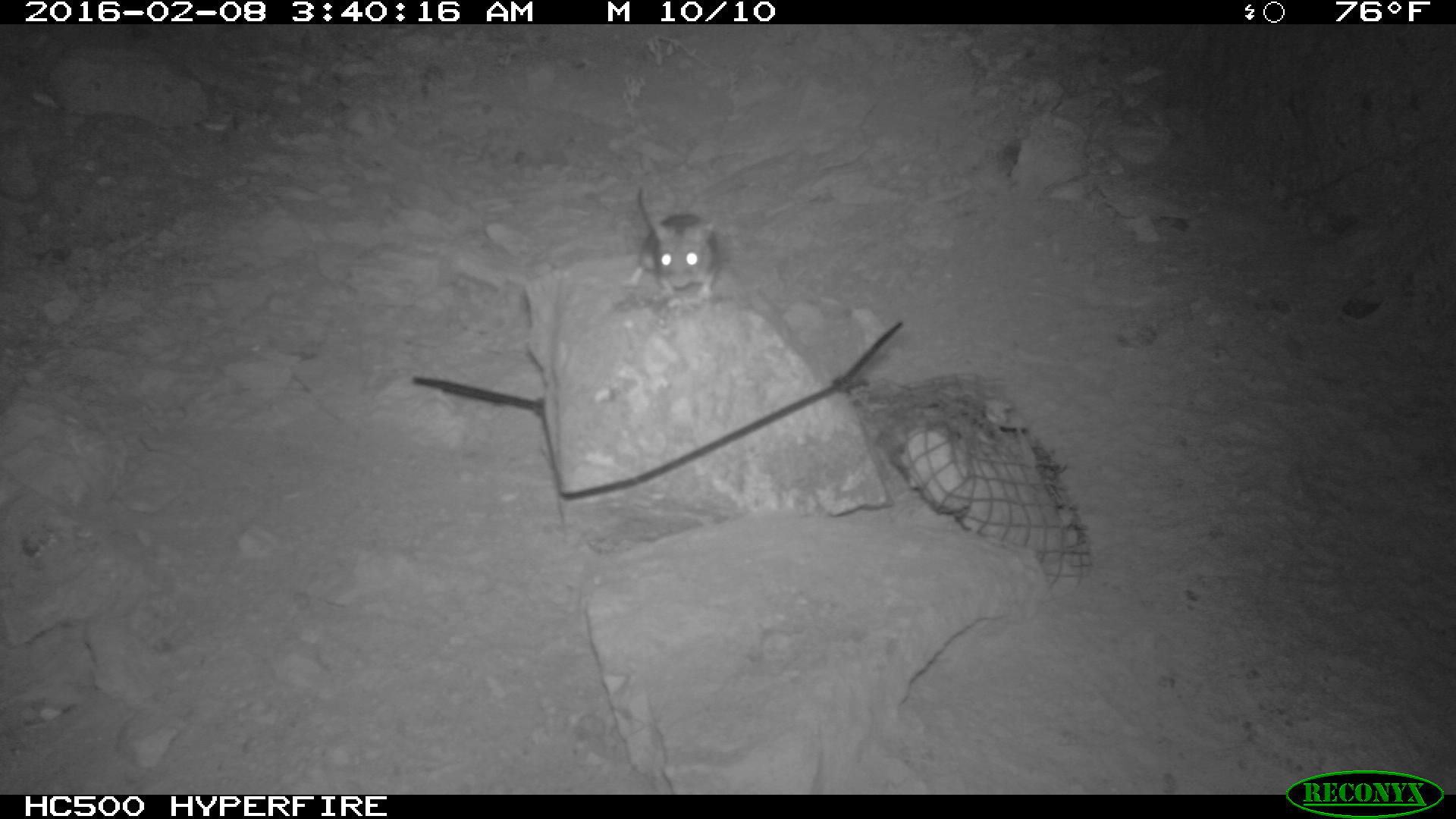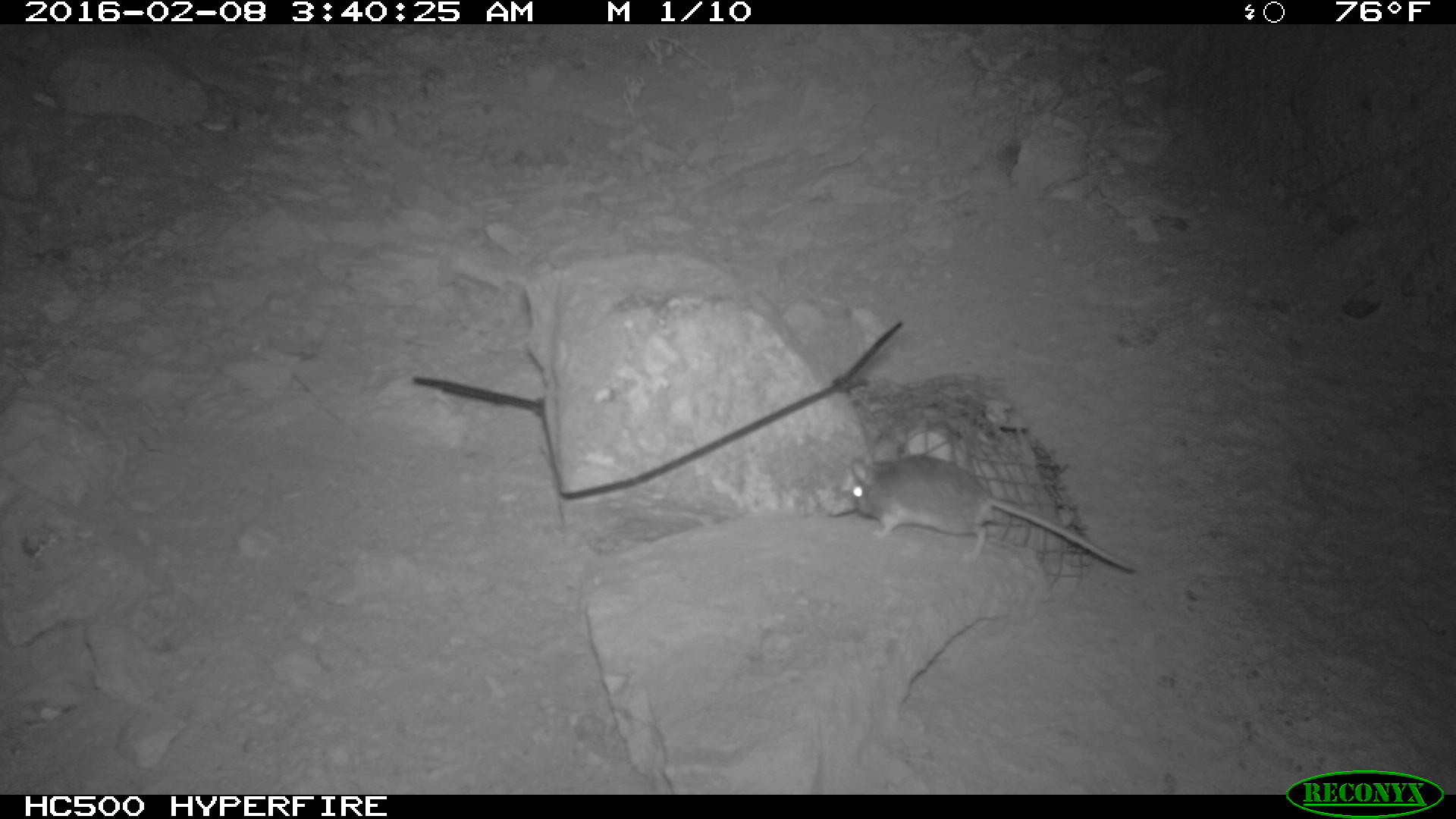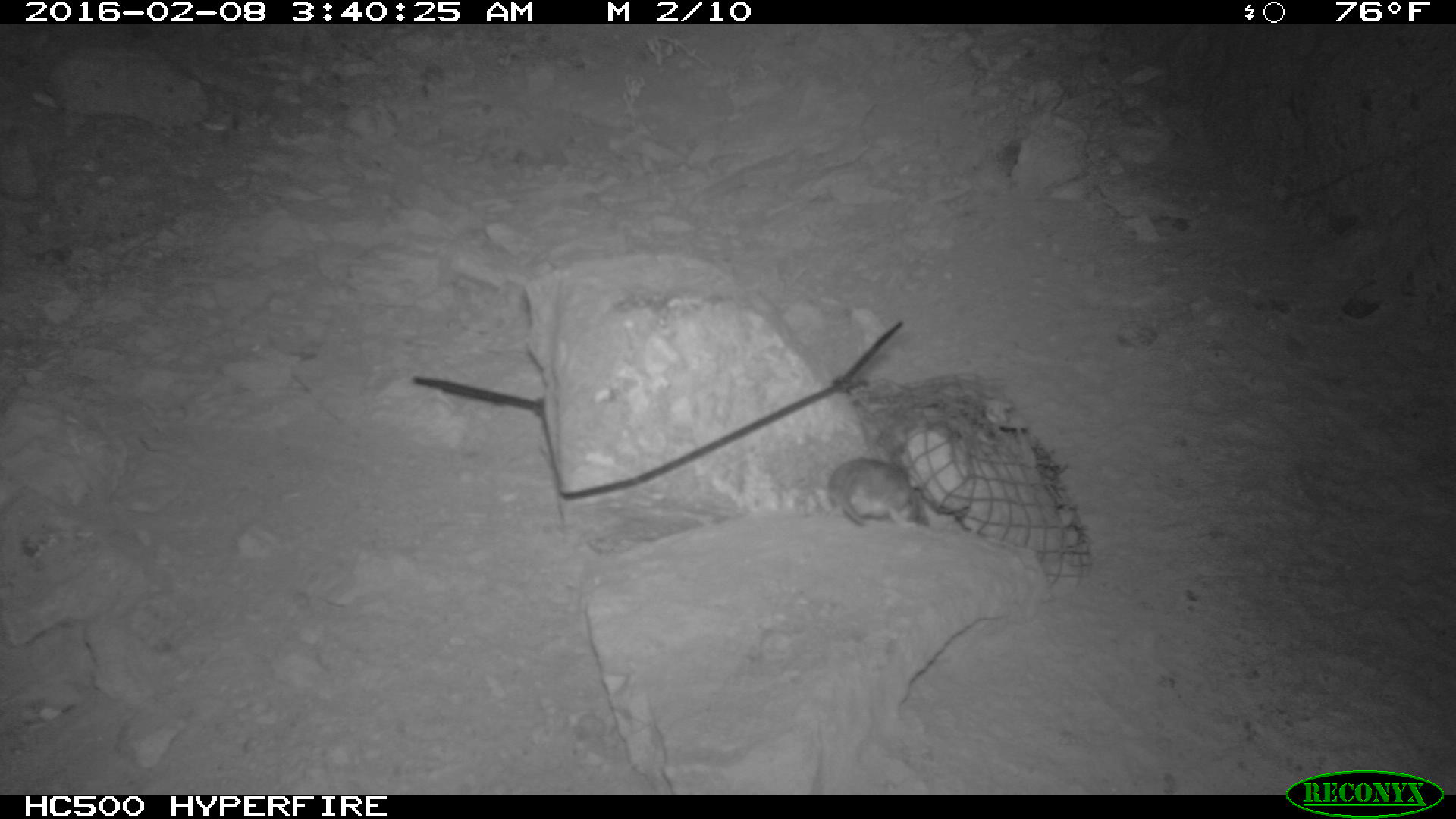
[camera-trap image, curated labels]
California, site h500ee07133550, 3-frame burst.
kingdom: Animalia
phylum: Chordata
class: Mammalia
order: Rodentia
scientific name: Rodentia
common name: rodent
Rodent (Rodentia).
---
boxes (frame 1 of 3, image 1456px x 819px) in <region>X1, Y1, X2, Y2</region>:
rodent: <region>627, 187, 721, 299</region>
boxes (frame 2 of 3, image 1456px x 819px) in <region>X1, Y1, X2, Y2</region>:
rodent: <region>849, 455, 1134, 572</region>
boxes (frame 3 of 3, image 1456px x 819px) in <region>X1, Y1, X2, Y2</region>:
rodent: <region>829, 456, 930, 526</region>